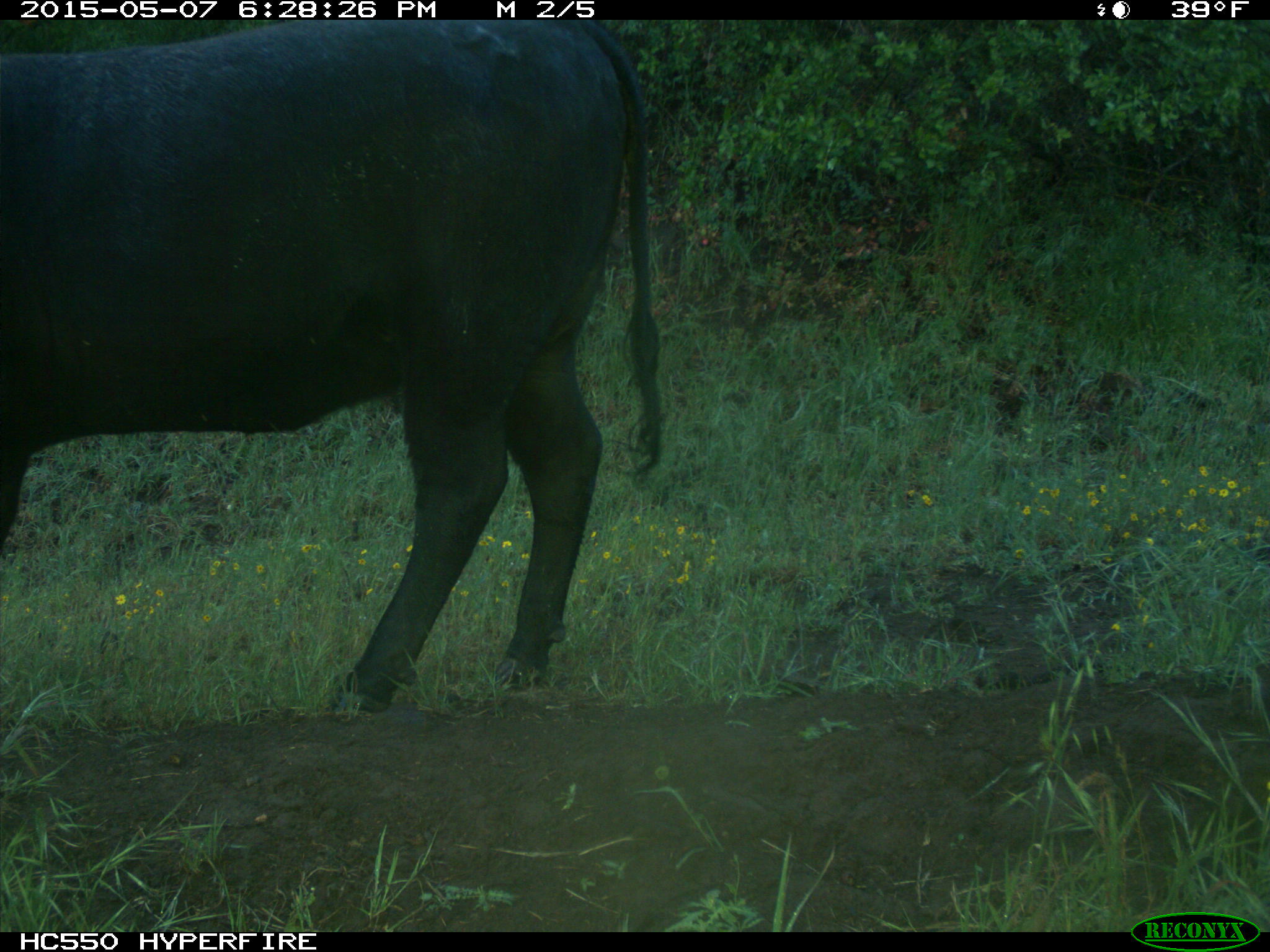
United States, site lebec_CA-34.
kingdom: Animalia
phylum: Chordata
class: Mammalia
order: Artiodactyla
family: Bovidae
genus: Bos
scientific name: Bos taurus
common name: domestic cow